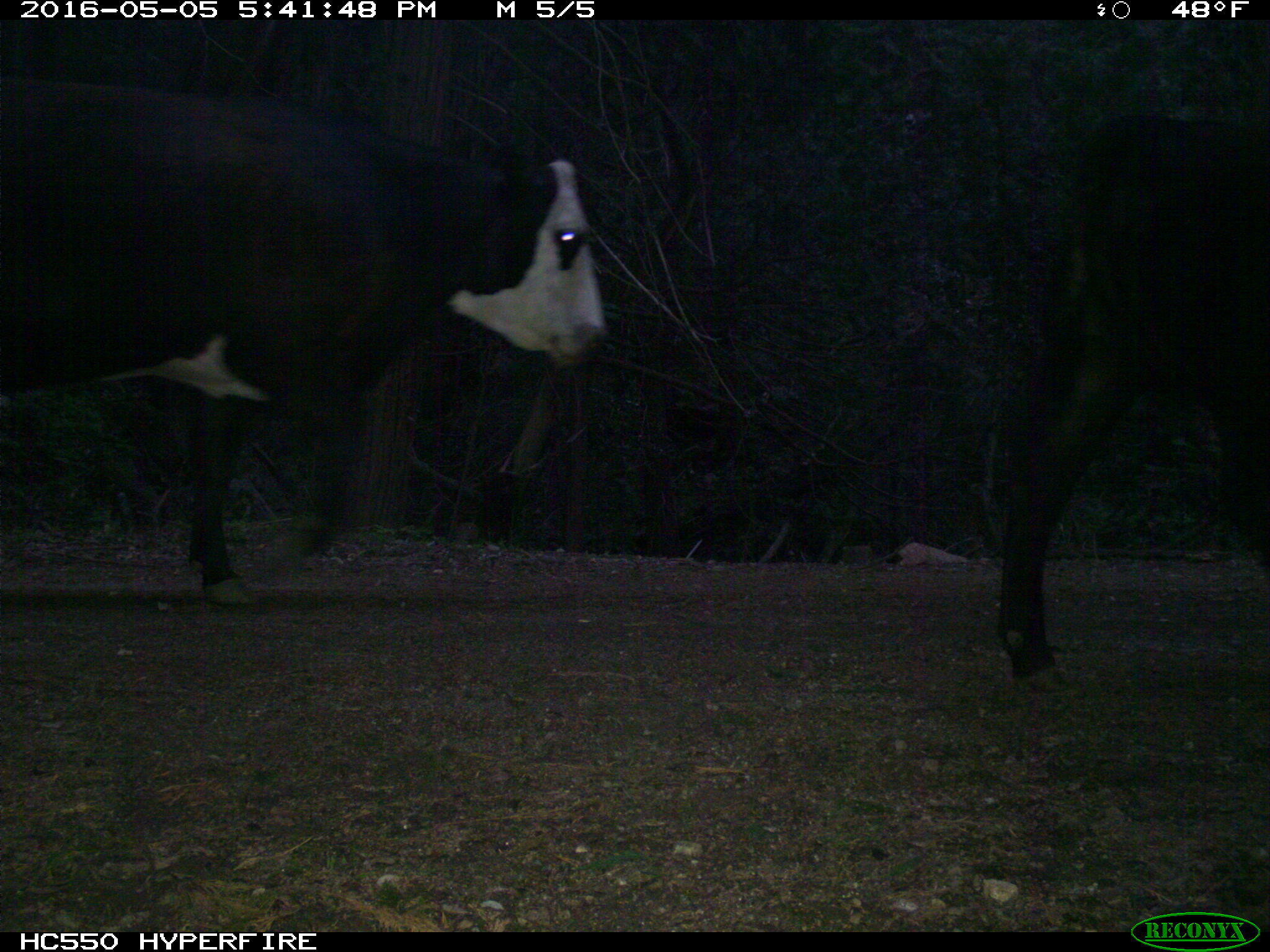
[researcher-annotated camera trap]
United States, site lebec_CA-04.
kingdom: Animalia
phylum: Chordata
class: Mammalia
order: Artiodactyla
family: Bovidae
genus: Bos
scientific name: Bos taurus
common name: domestic cow